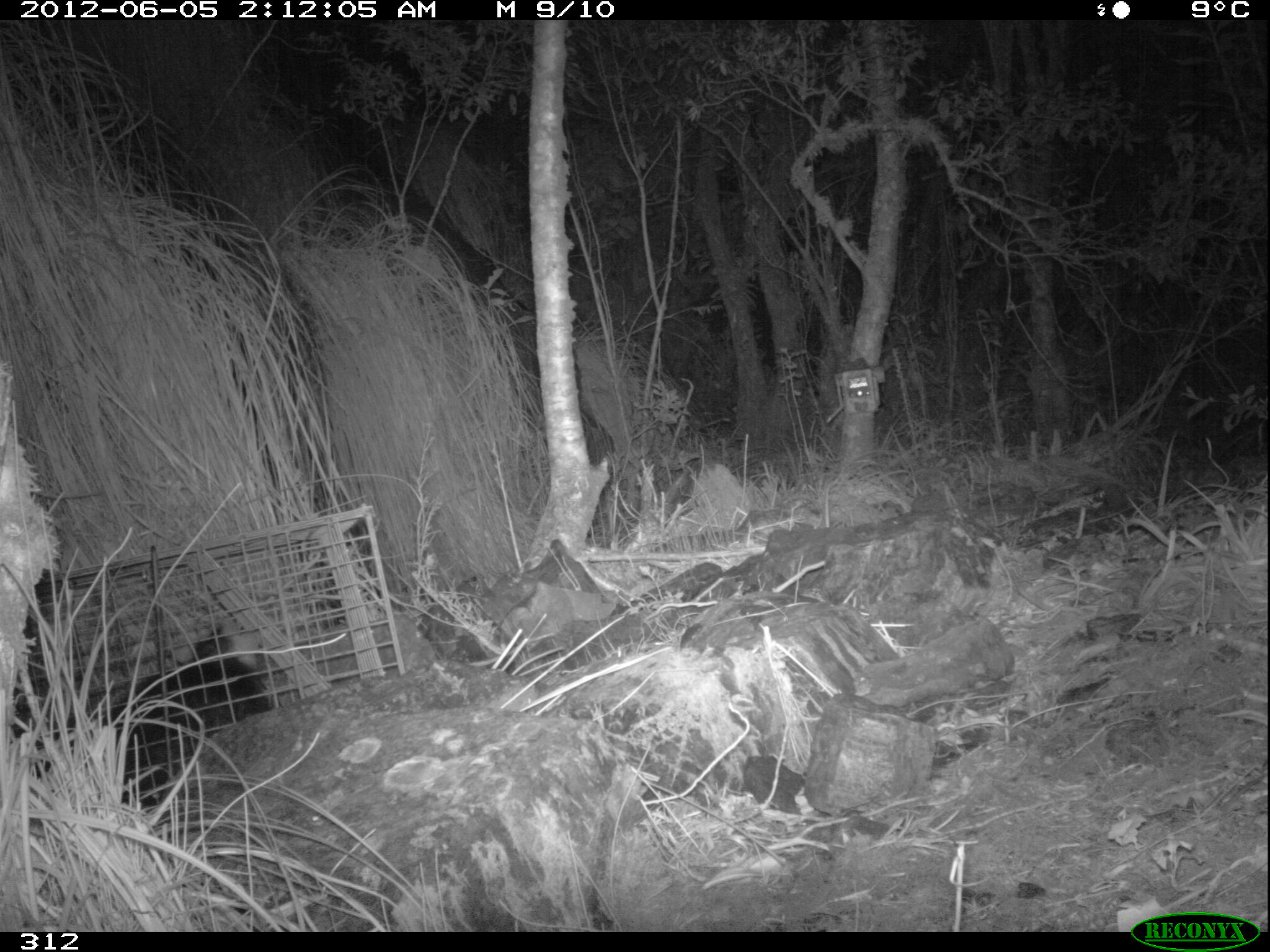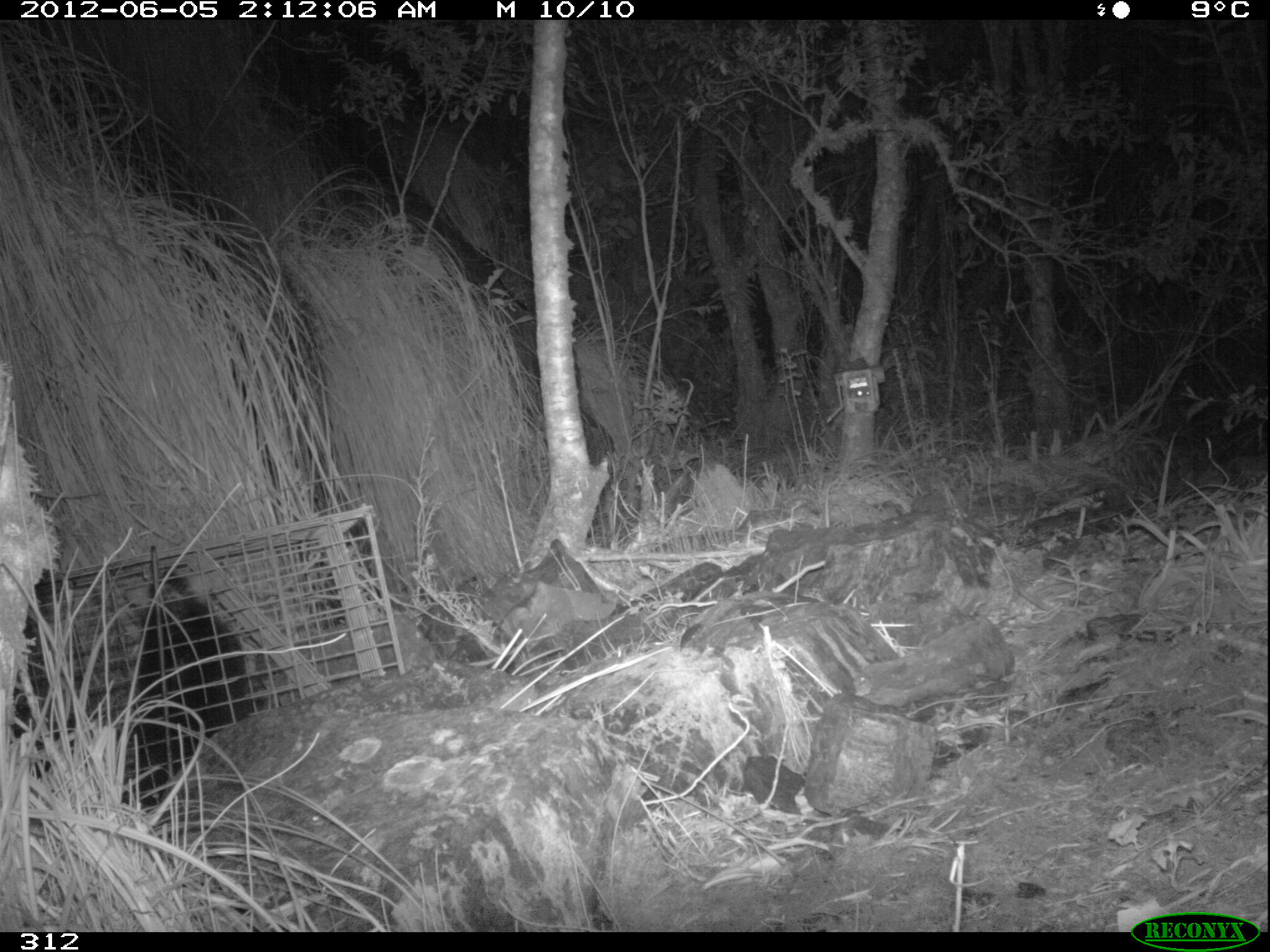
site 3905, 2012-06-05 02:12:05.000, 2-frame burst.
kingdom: Animalia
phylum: Chordata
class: Mammalia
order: Didelphimorphia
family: Didelphidae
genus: Didelphis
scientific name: Didelphis pernigra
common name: andean white-eared opossum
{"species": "Didelphis pernigra (andean white-eared opossum)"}